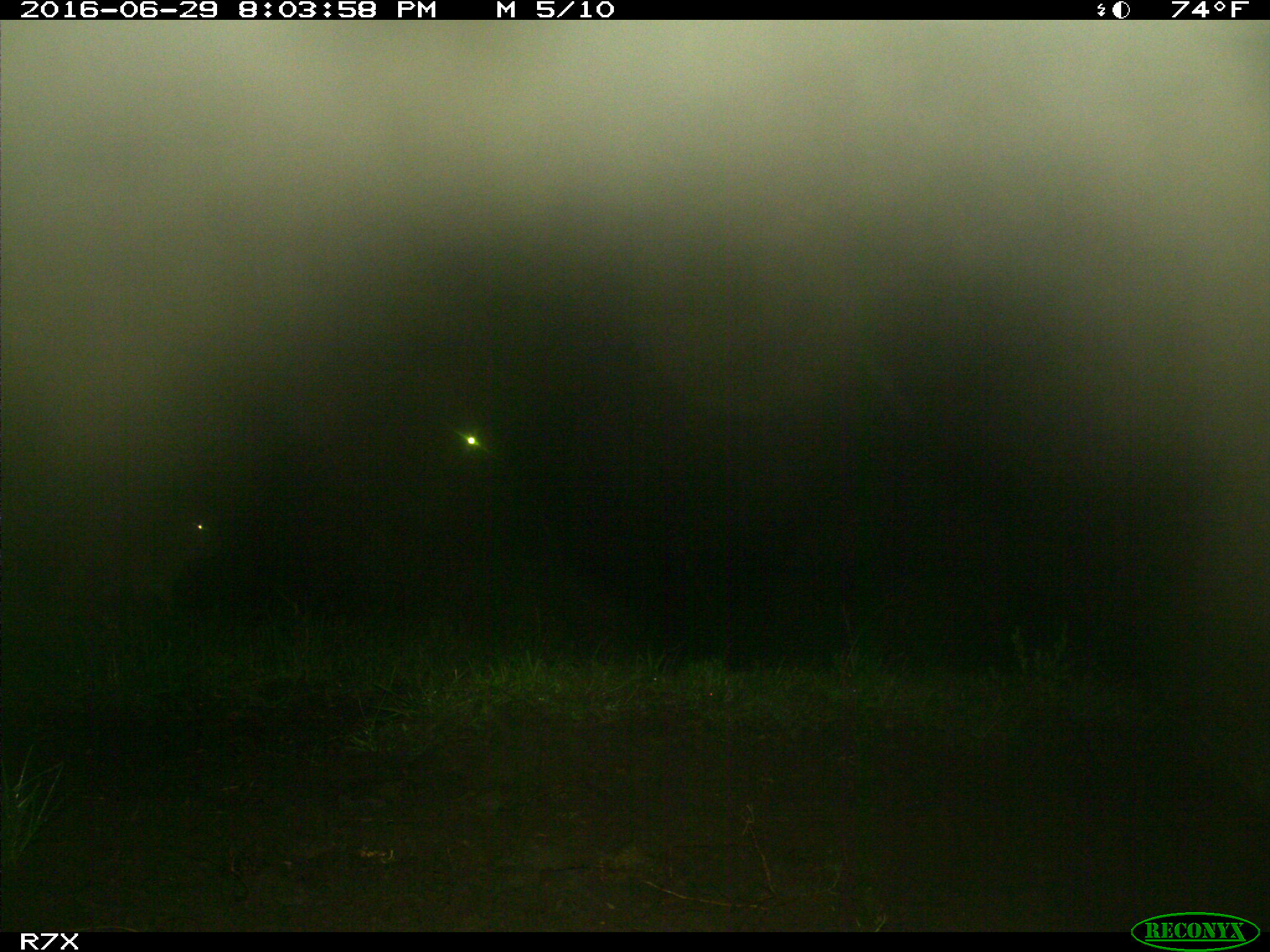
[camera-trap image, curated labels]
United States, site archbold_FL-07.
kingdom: Animalia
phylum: Chordata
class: Mammalia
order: Artiodactyla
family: Bovidae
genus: Bos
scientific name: Bos taurus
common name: domestic cow